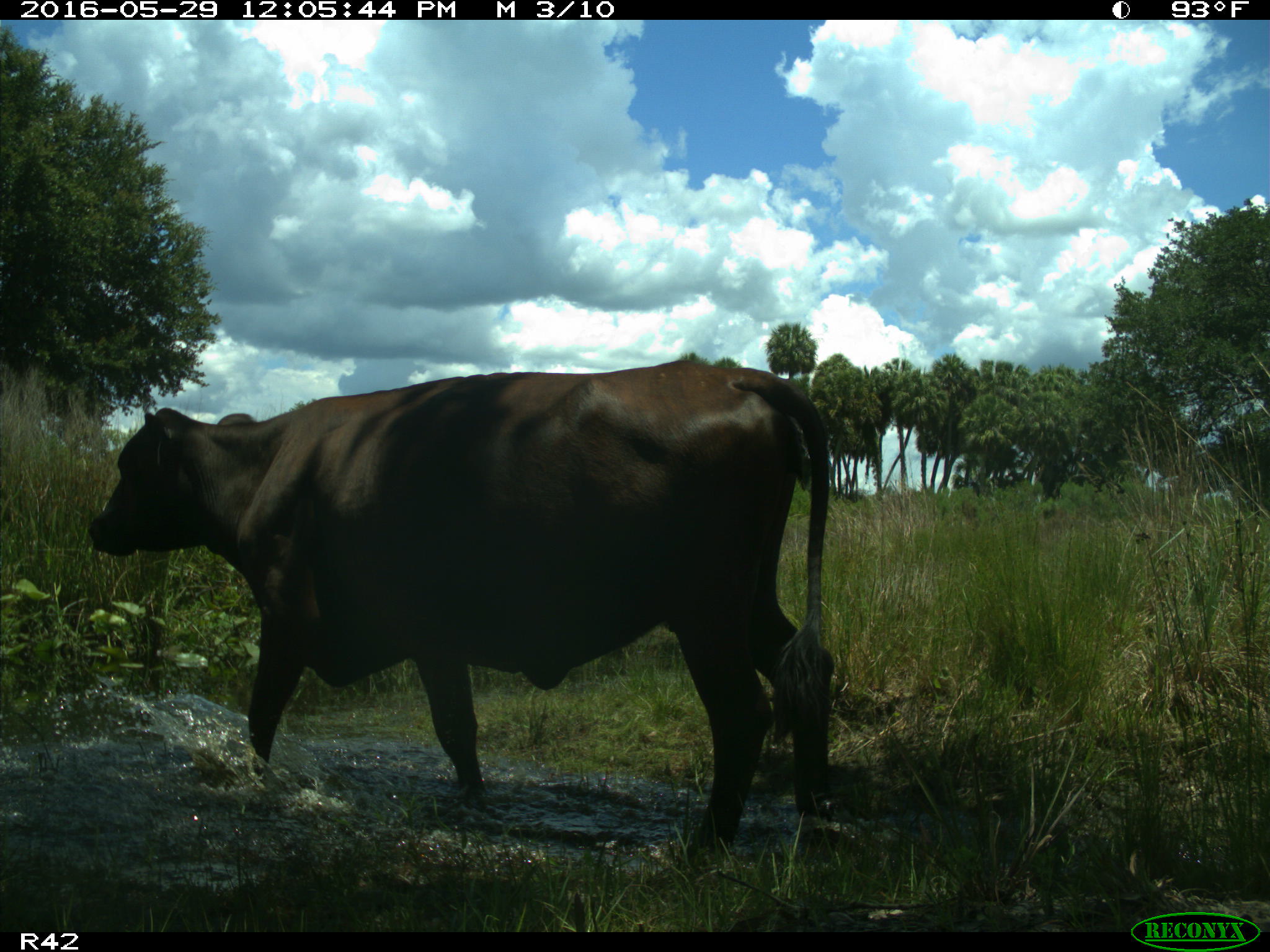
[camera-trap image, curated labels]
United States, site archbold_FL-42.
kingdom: Animalia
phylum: Chordata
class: Mammalia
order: Artiodactyla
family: Bovidae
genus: Bos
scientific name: Bos taurus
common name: domestic cow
Bos taurus (domestic cow).